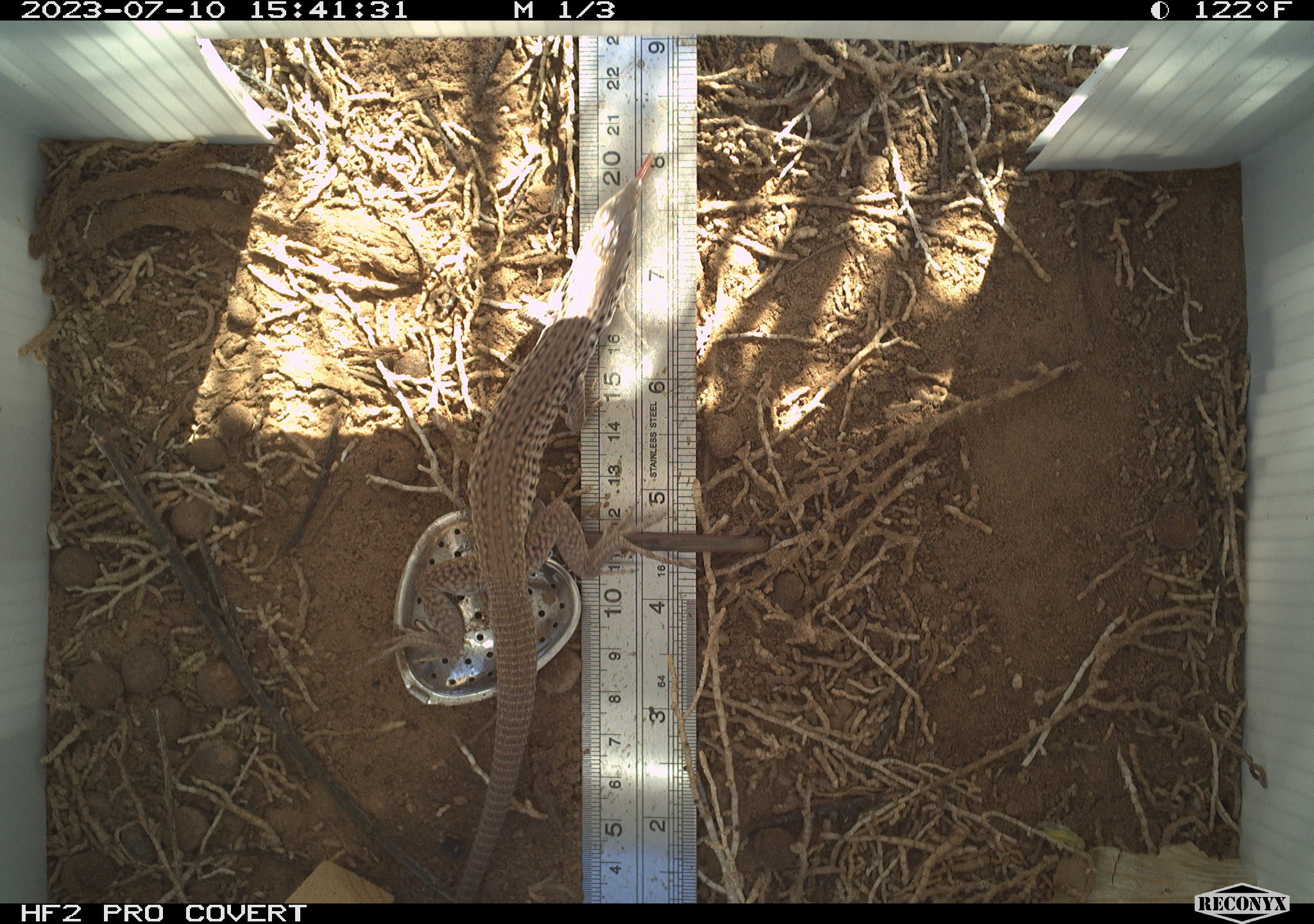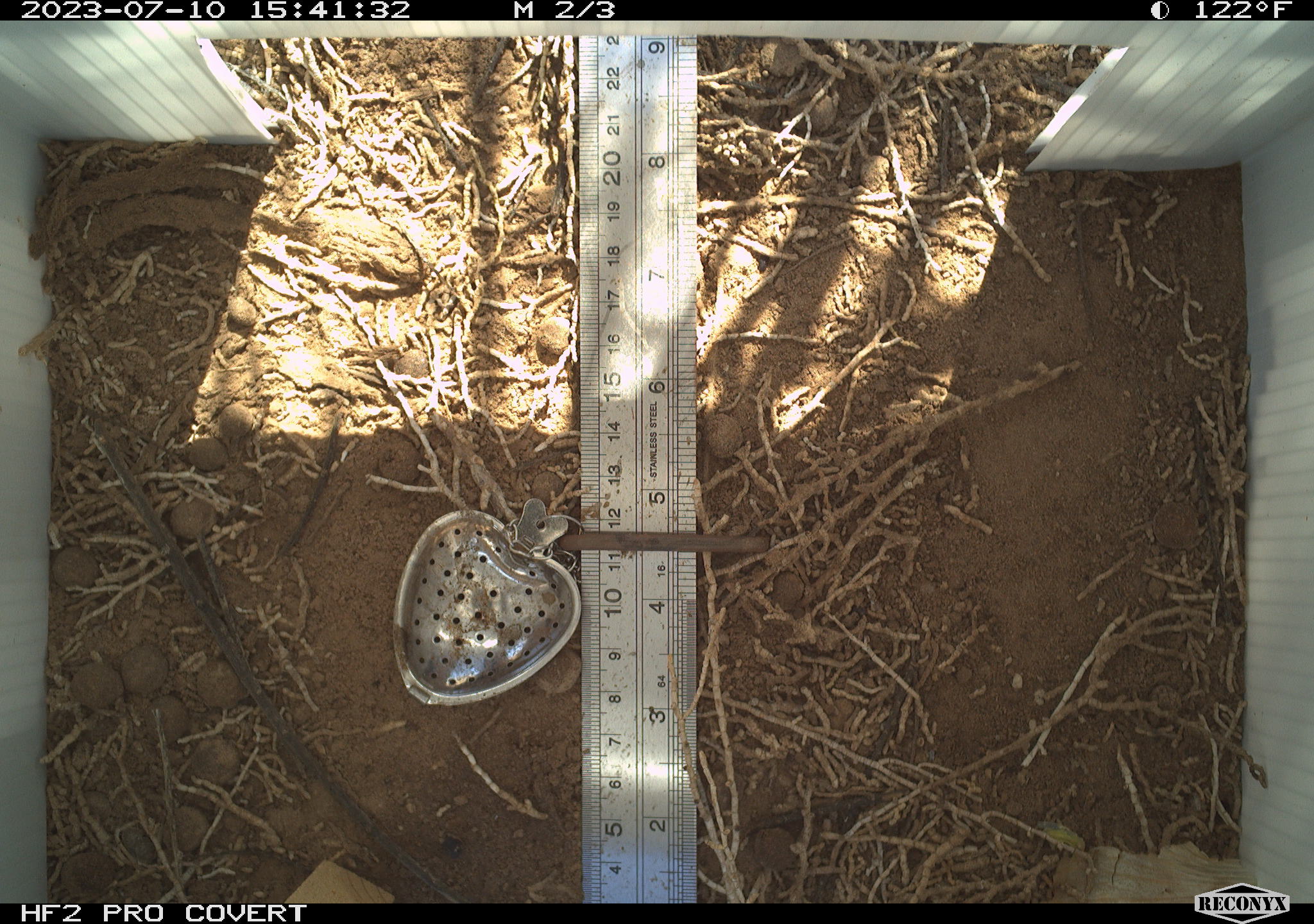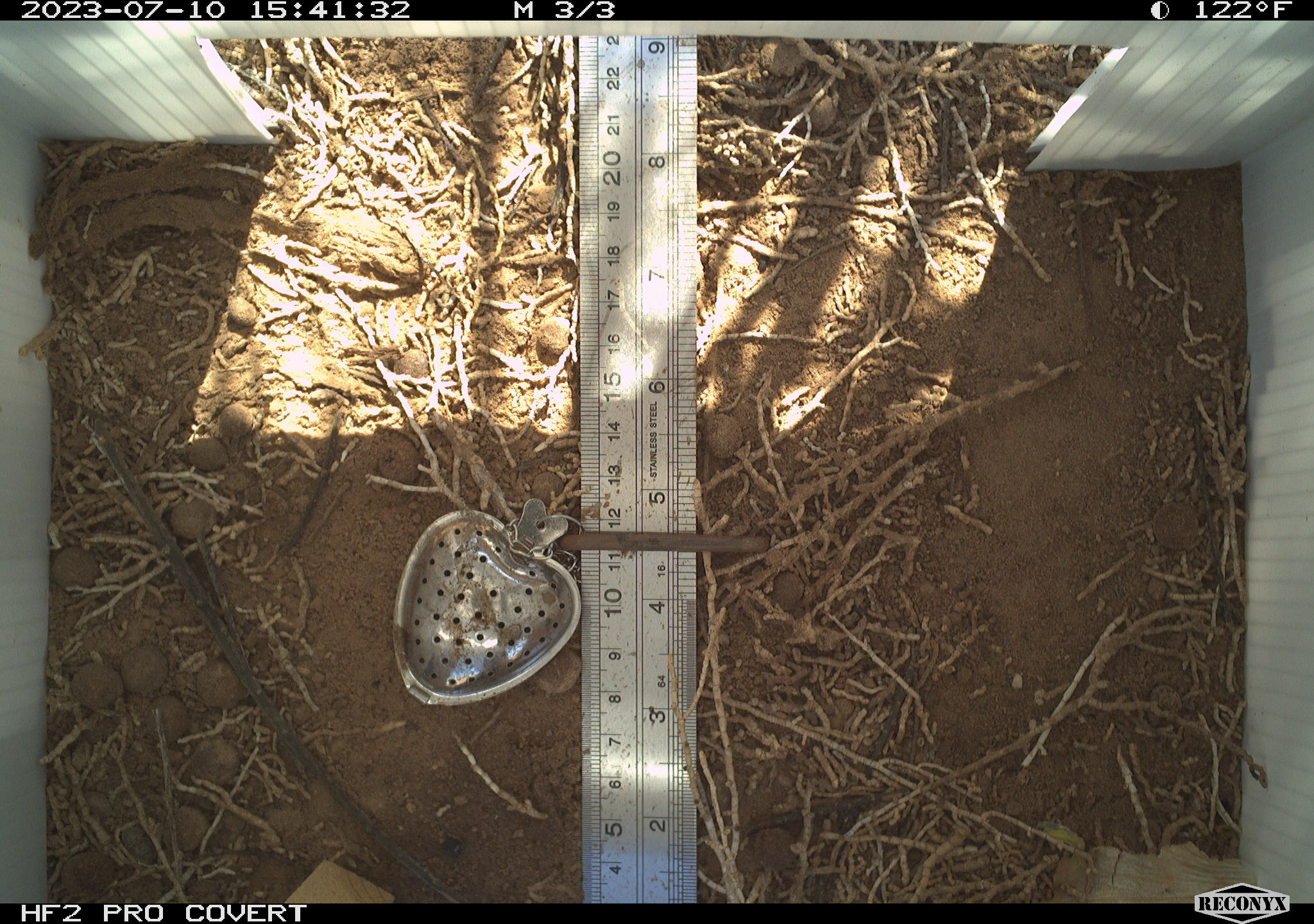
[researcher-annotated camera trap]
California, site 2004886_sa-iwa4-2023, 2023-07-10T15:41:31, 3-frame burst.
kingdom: Animalia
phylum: Chordata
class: Reptilia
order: Squamata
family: Teiidae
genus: Aspidoscelis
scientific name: Aspidoscelis tigris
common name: western whiptail